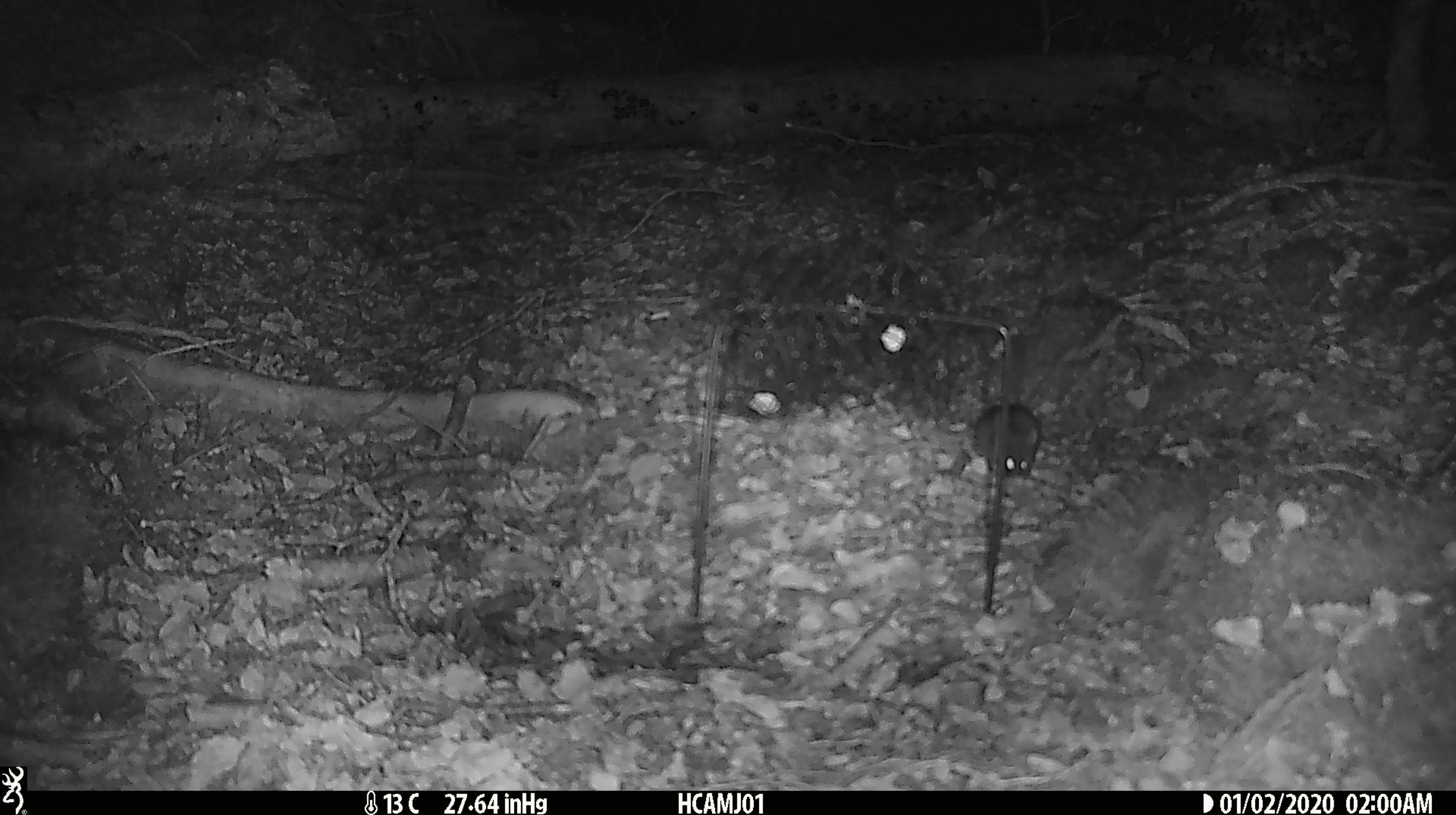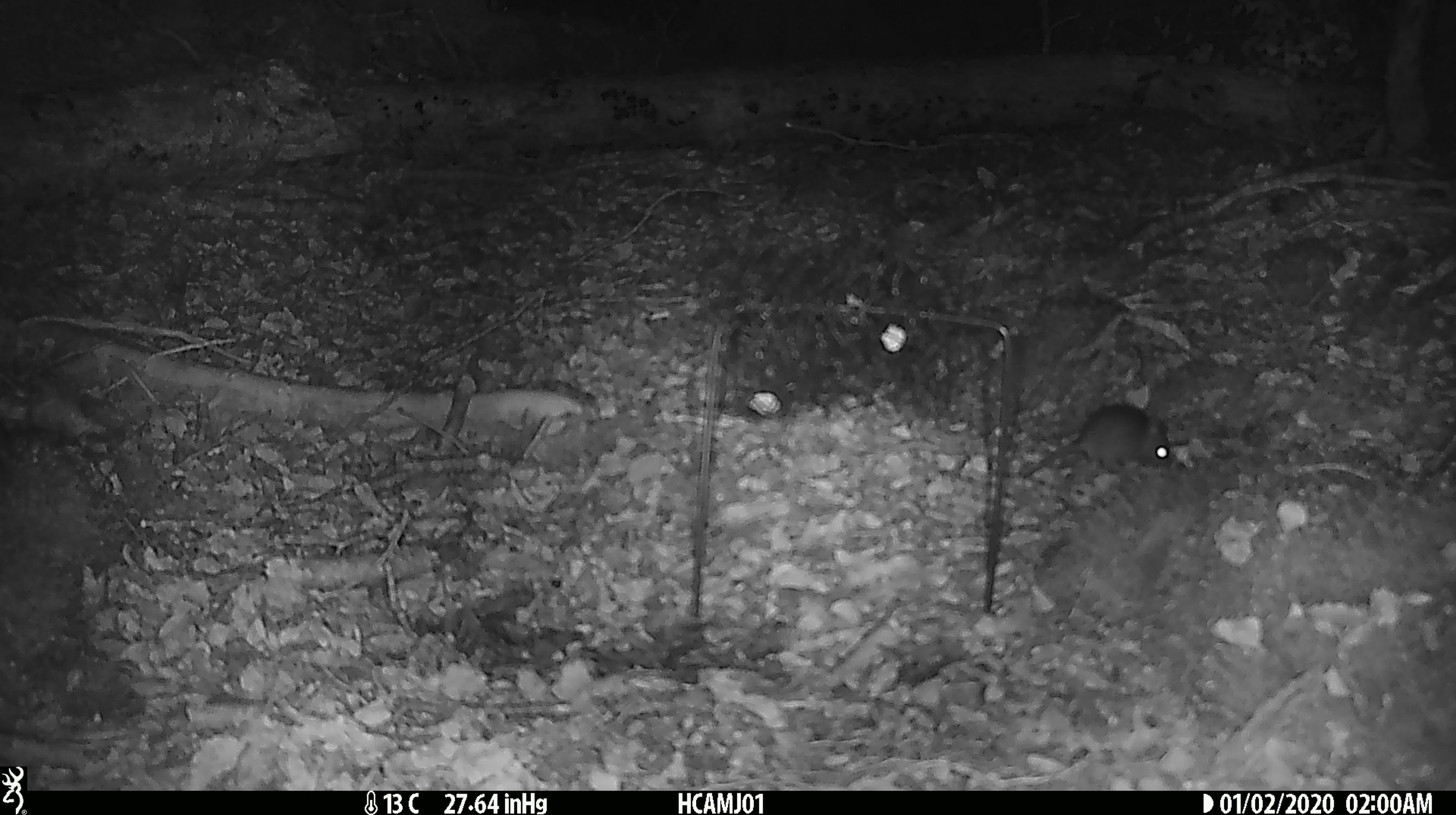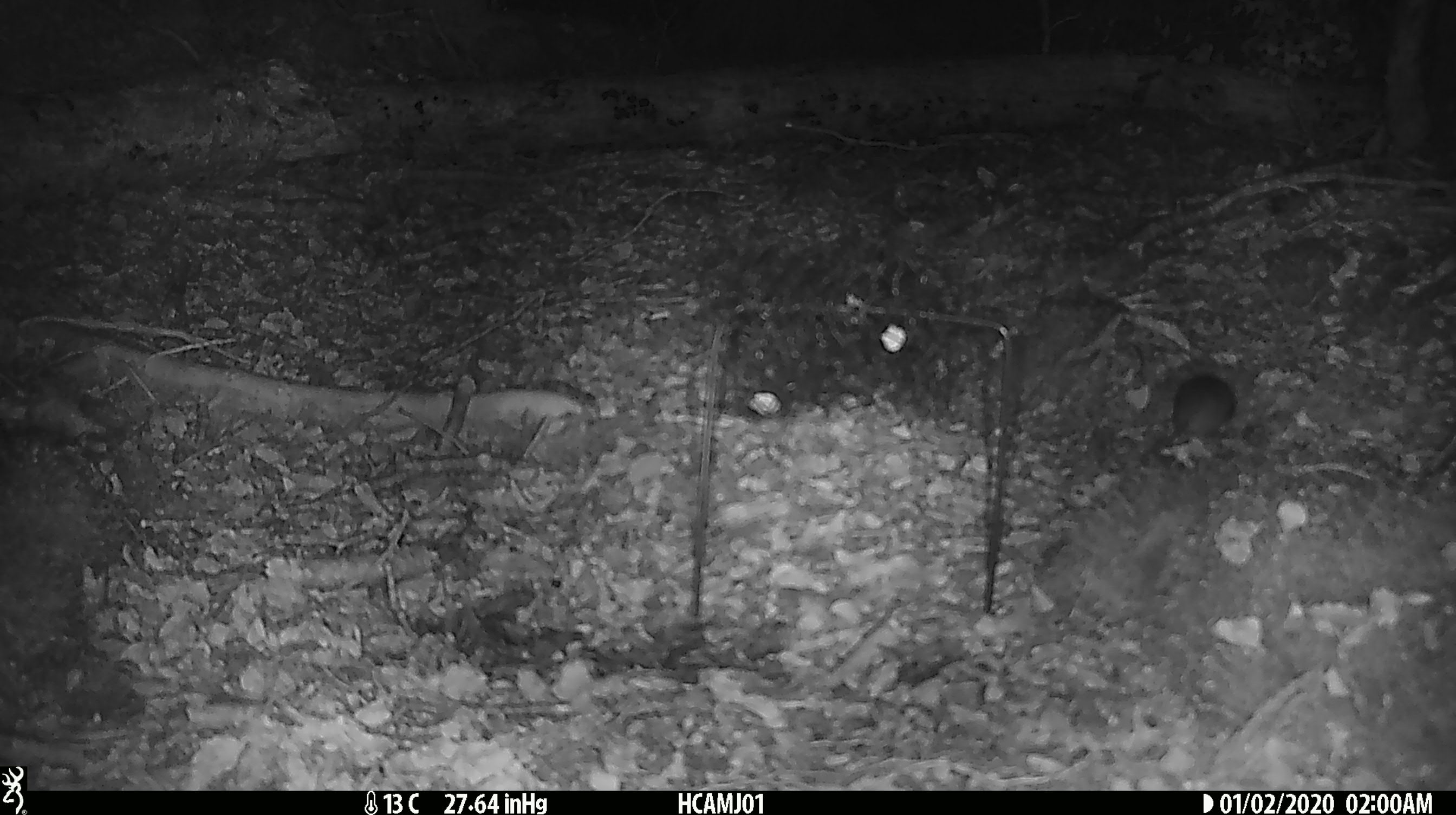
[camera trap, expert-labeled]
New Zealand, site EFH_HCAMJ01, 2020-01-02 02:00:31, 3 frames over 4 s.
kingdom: Animalia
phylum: Chordata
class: Mammalia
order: Rodentia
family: Muridae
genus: Mus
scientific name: Mus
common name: mouse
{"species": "mouse (Mus)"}